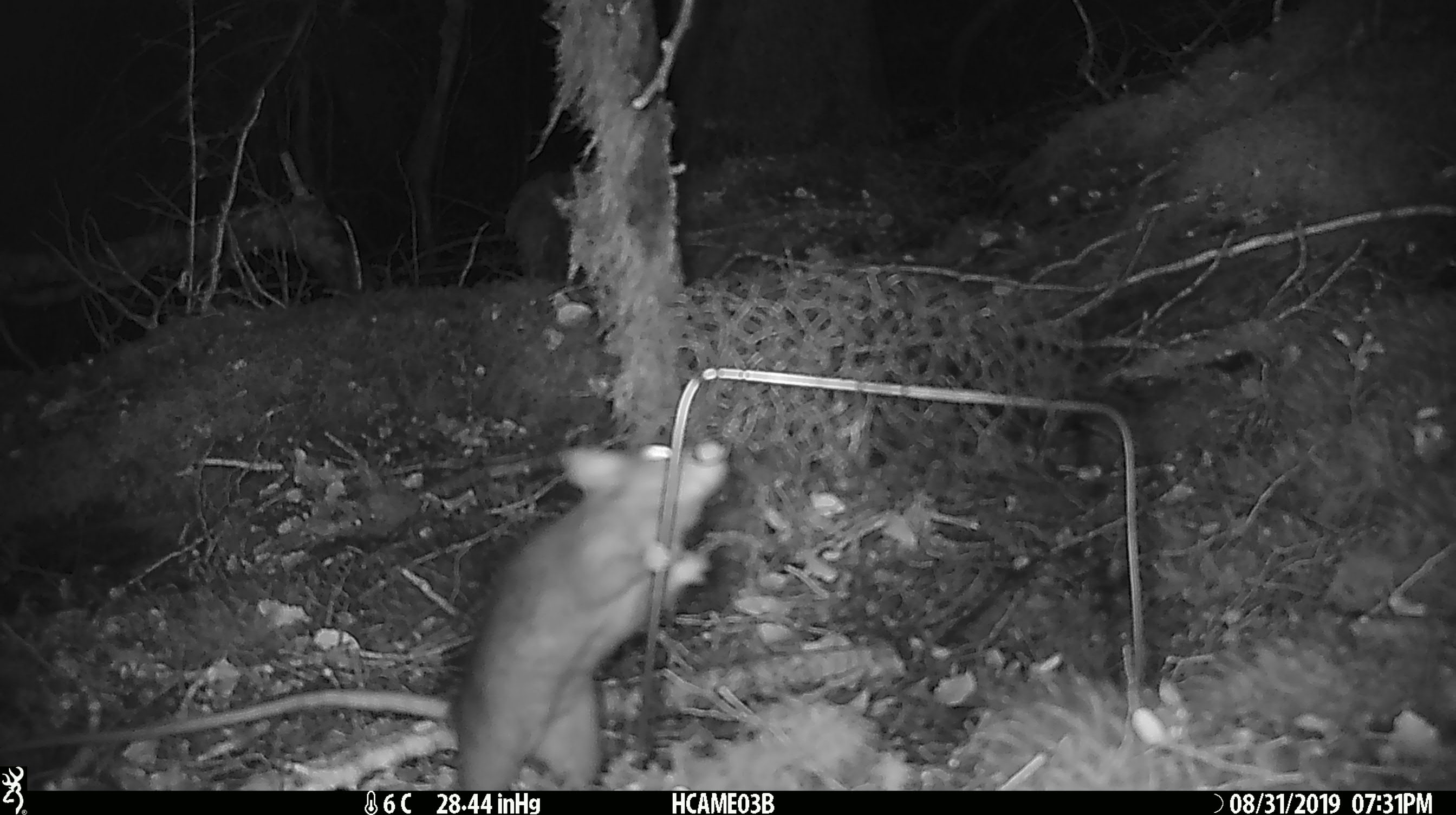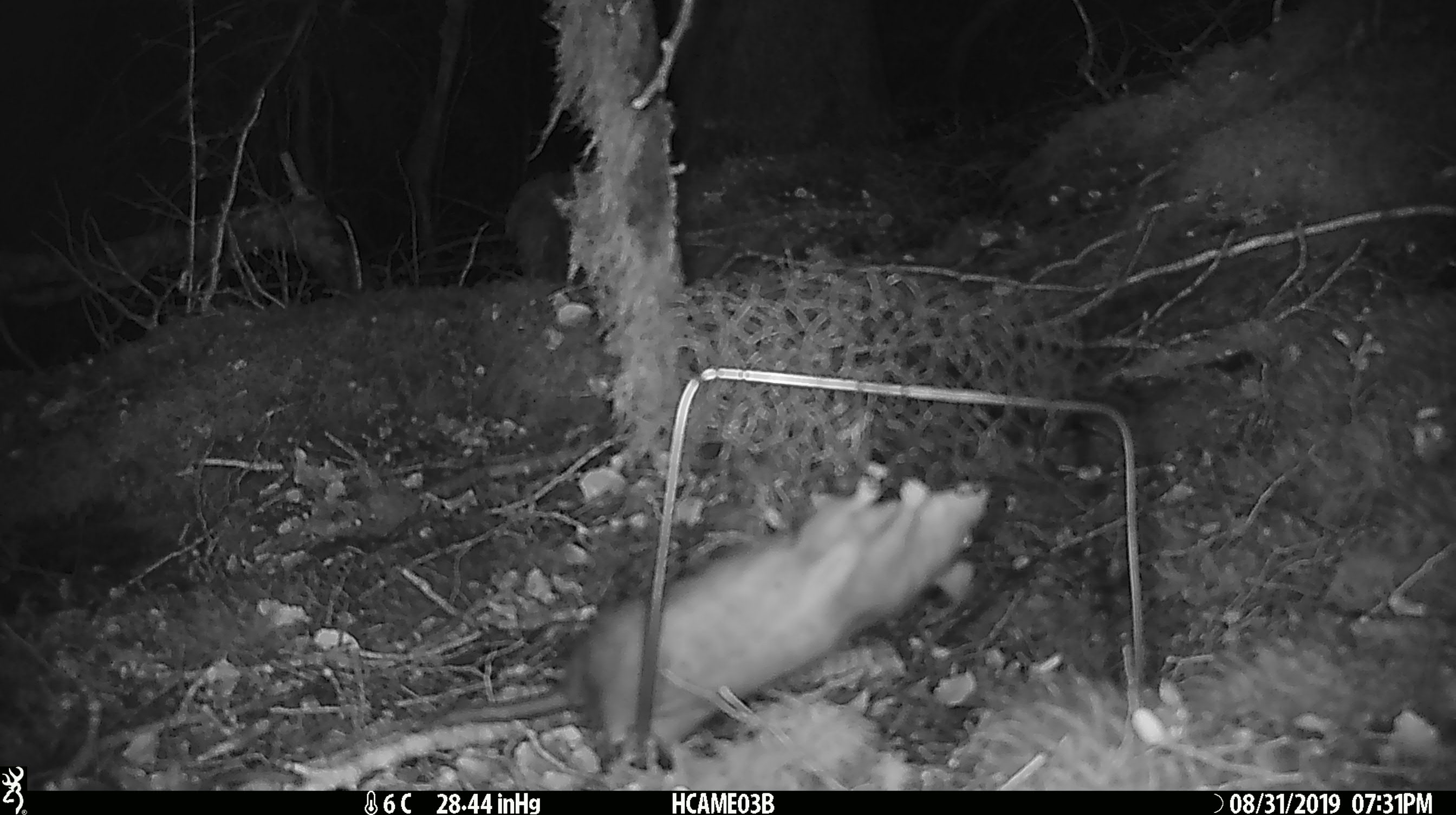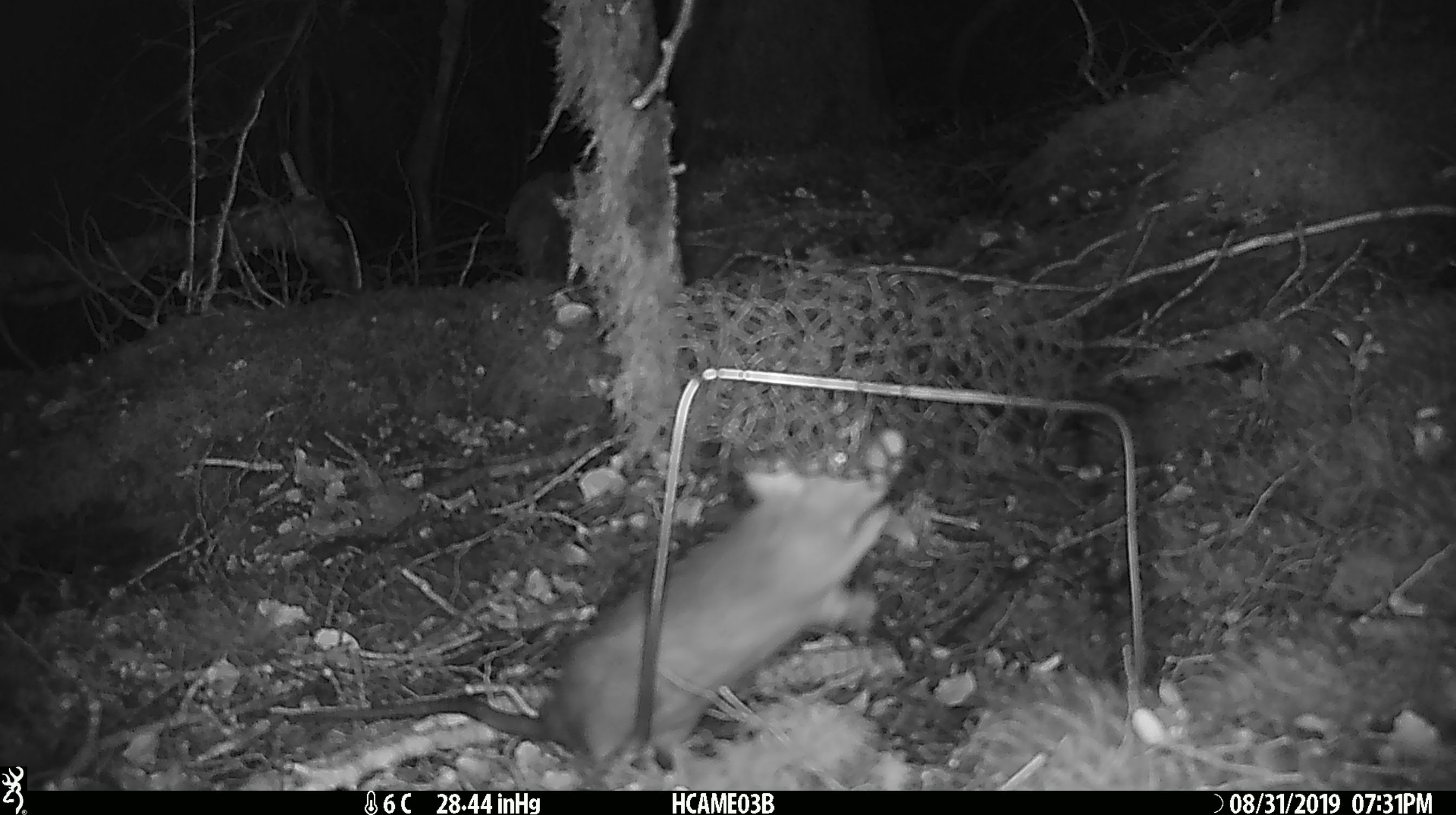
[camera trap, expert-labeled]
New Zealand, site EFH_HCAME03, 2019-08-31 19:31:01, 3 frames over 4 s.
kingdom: Animalia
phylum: Chordata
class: Mammalia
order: Rodentia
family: Muridae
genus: Rattus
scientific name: Rattus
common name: rat